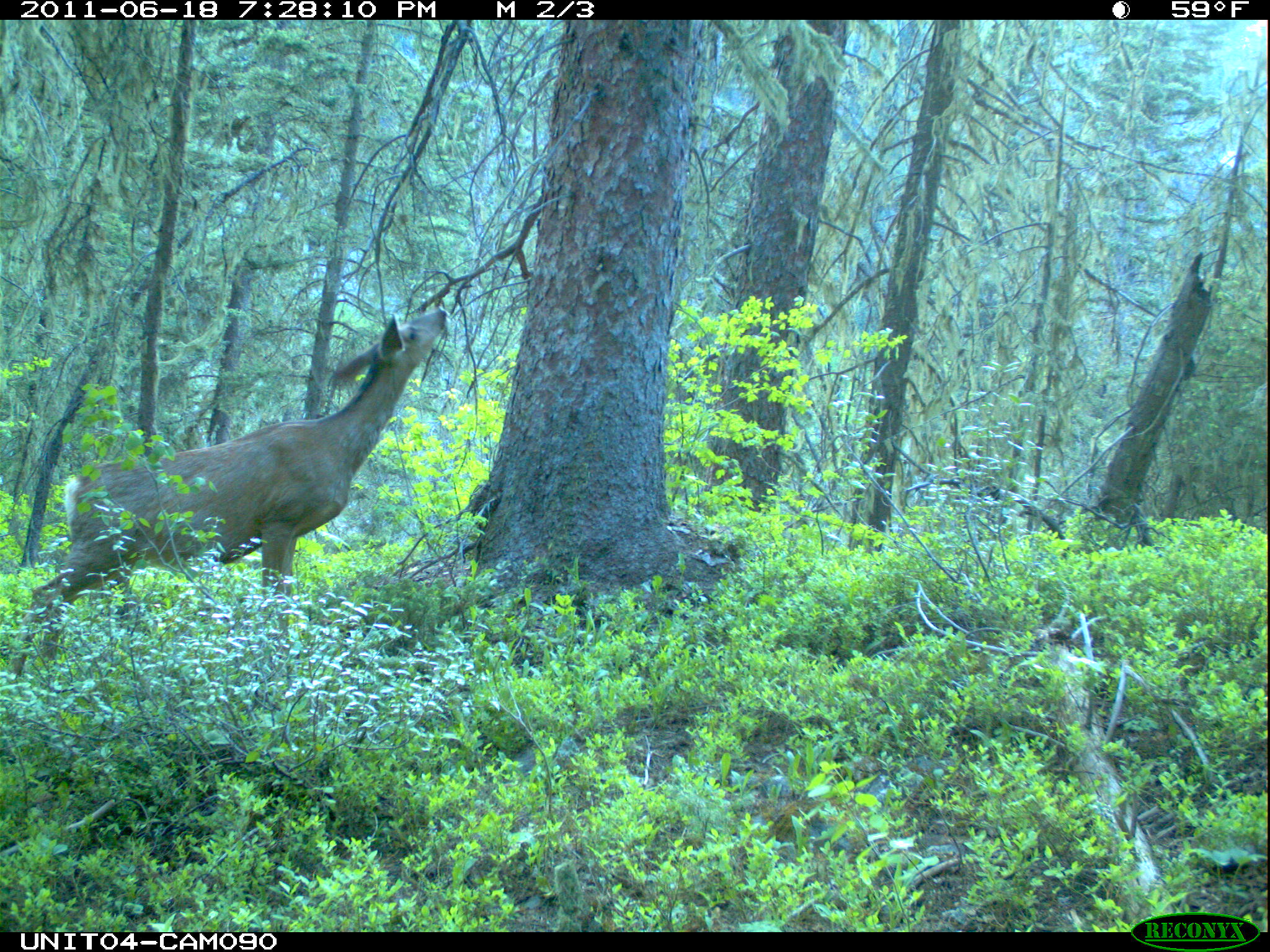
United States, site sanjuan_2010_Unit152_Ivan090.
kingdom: Animalia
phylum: Chordata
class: Mammalia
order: Artiodactyla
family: Cervidae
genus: Odocoileus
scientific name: Odocoileus hemionus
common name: mule deer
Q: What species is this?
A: Odocoileus hemionus (mule deer).